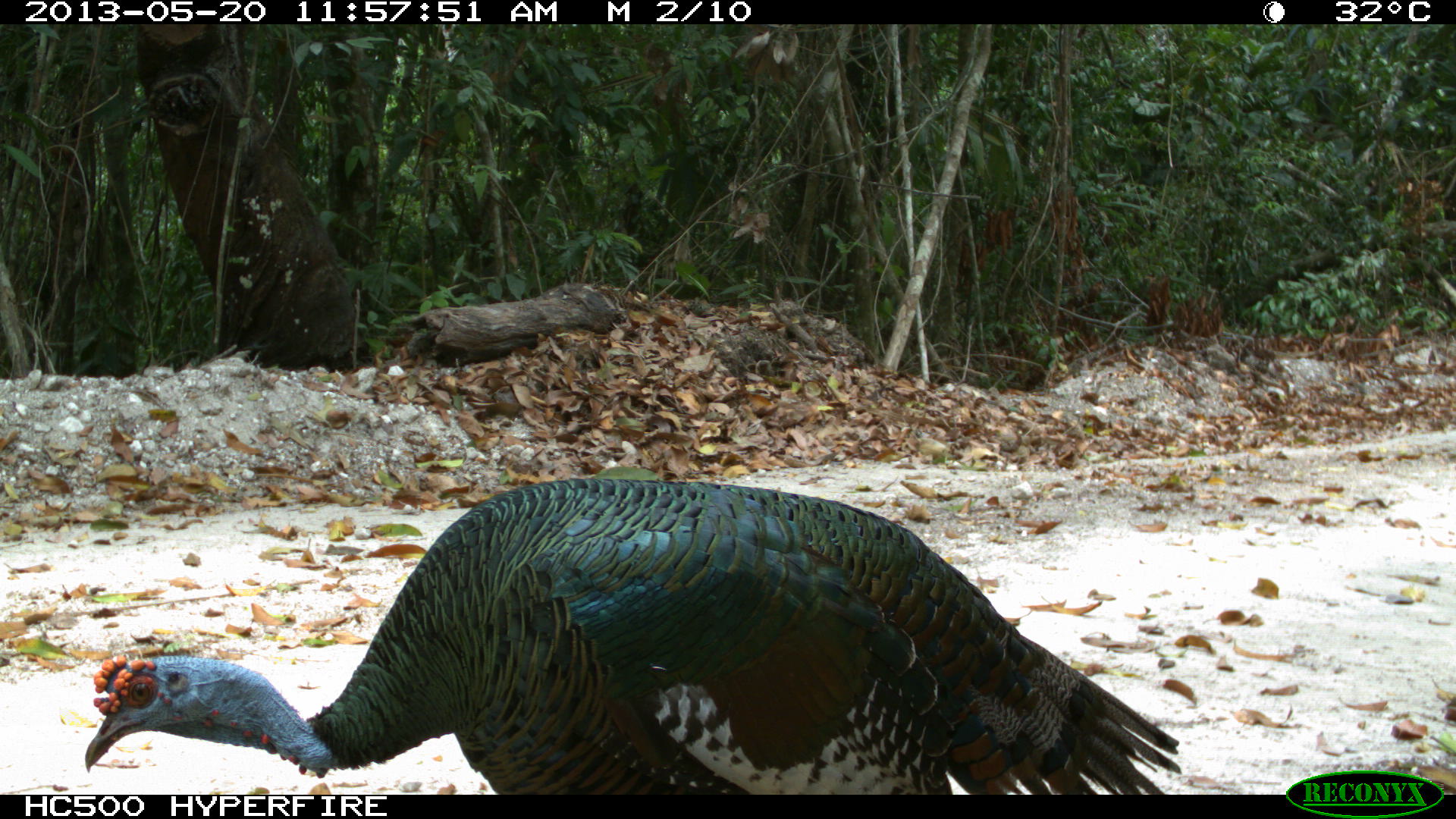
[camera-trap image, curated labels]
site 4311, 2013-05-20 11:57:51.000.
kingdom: Animalia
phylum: Chordata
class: Aves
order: Galliformes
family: Phasianidae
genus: Meleagris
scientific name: Meleagris ocellata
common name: ocellated turkey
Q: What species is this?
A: Meleagris ocellata (ocellated turkey).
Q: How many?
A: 1.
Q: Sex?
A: Male.